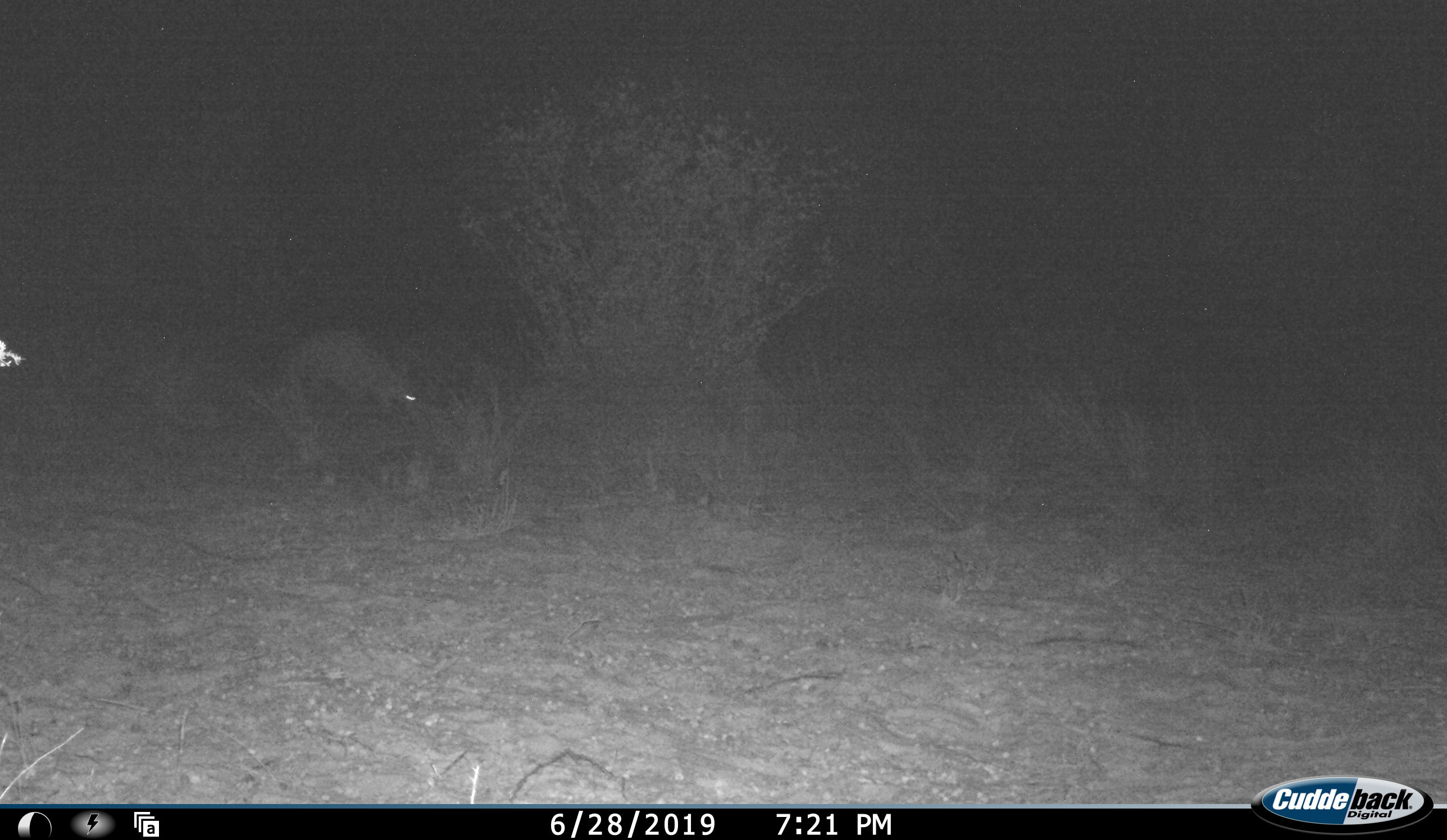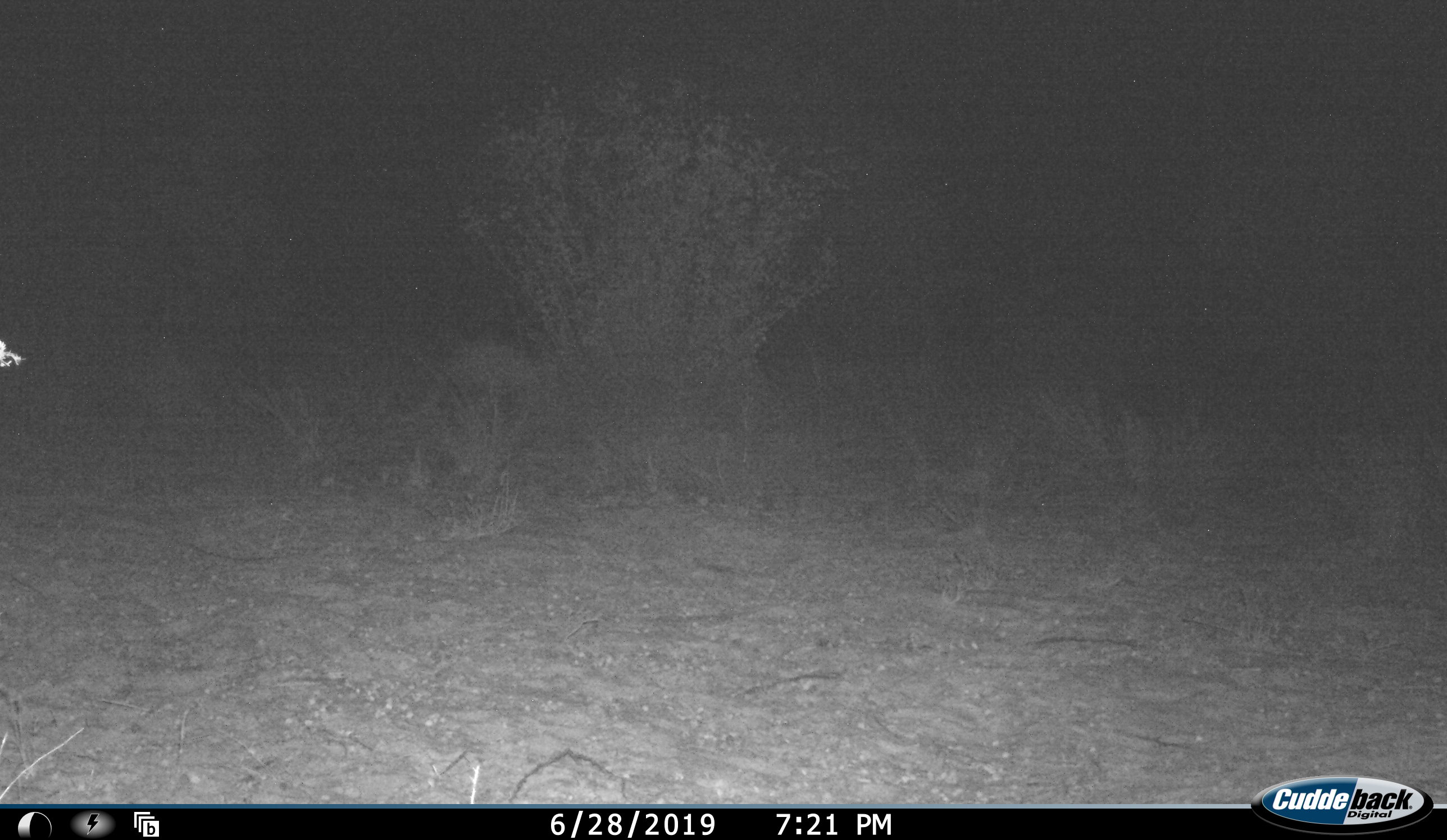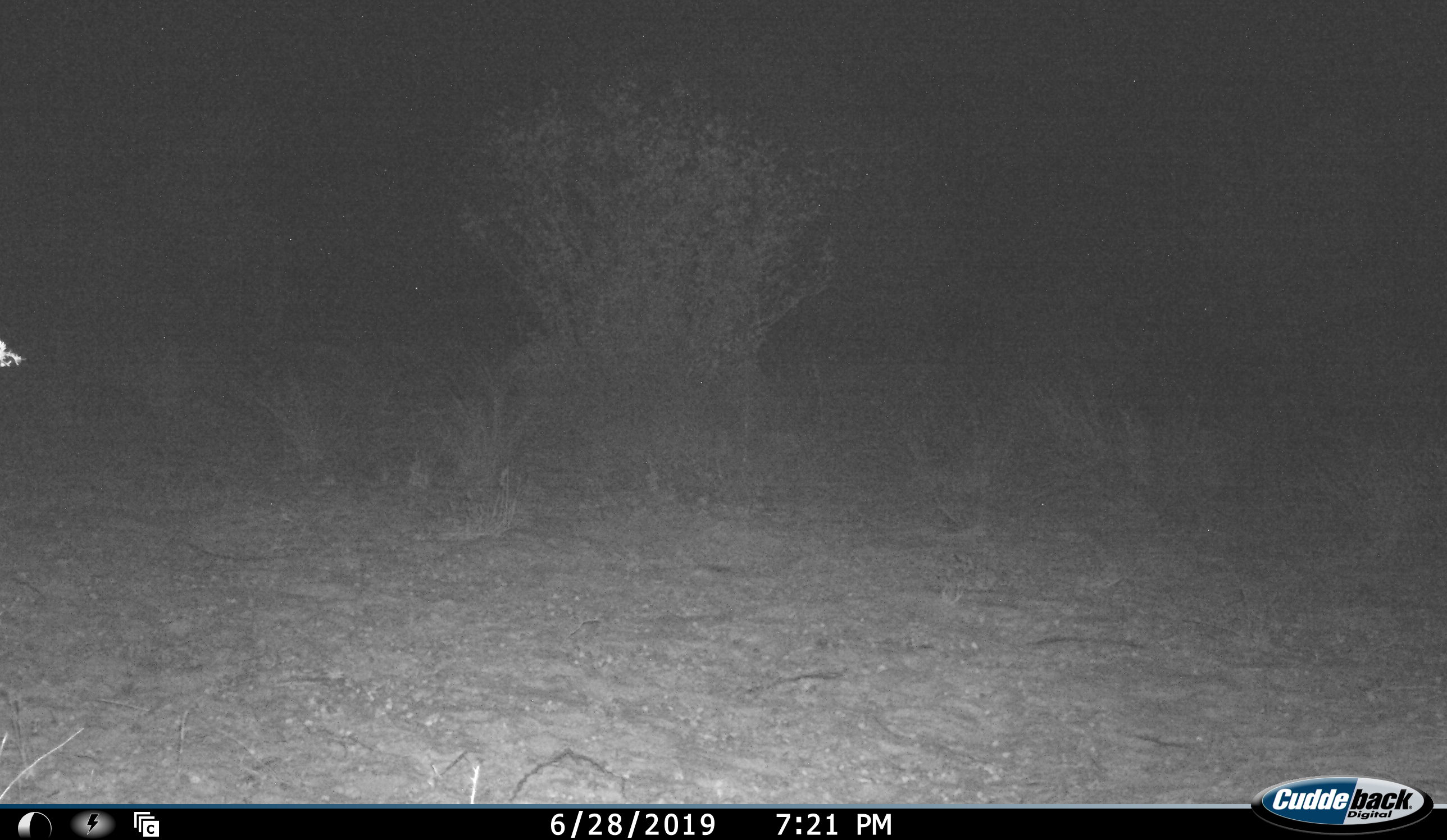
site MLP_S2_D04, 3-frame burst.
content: unidentified animal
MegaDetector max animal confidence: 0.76